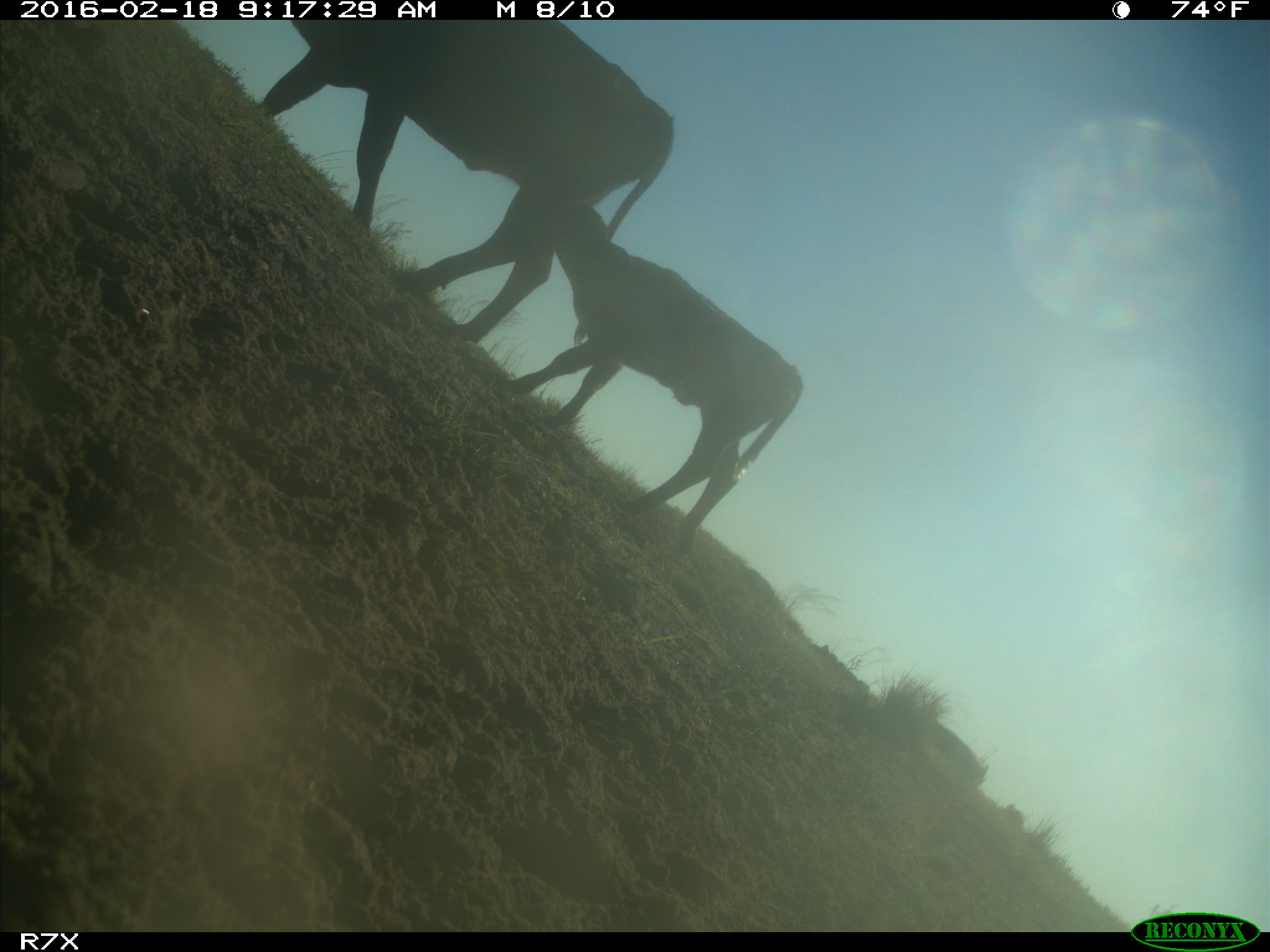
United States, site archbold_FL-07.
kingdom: Animalia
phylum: Chordata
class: Mammalia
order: Artiodactyla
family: Bovidae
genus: Bos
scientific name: Bos taurus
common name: domestic cow